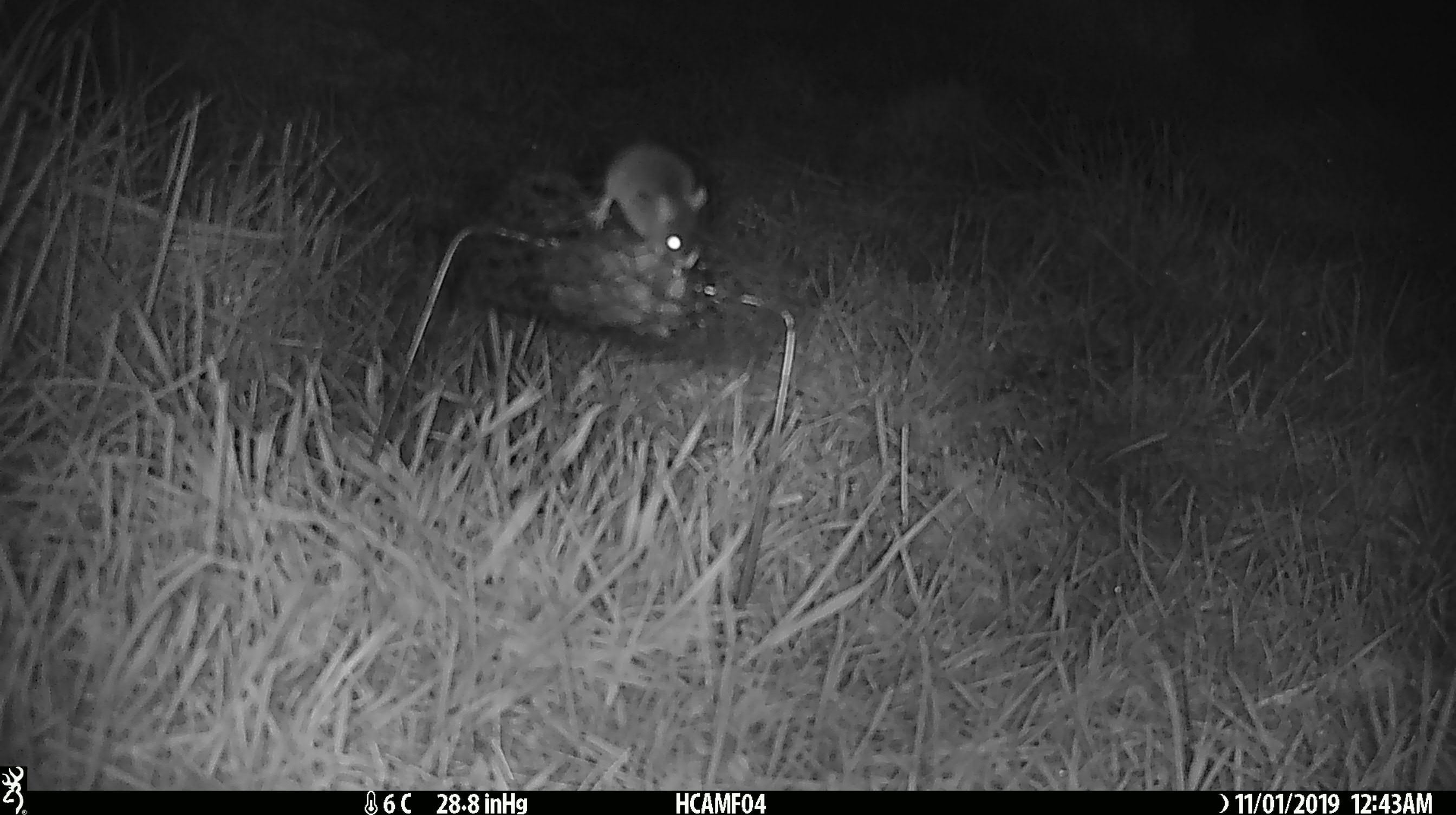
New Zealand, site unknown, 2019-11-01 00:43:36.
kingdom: Animalia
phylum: Chordata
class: Mammalia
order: Rodentia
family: Muridae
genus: Mus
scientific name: Mus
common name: mouse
Mouse (Mus).